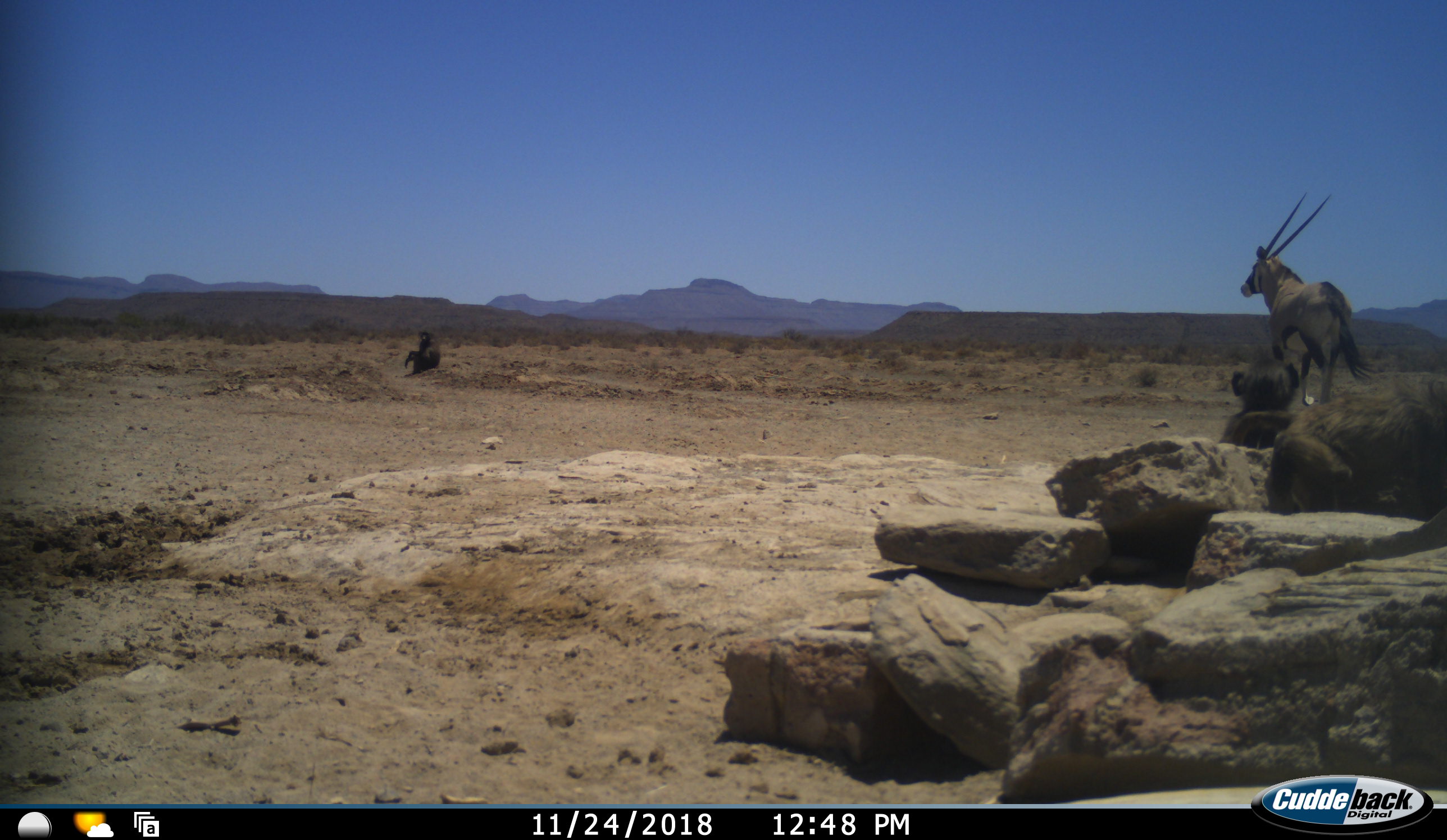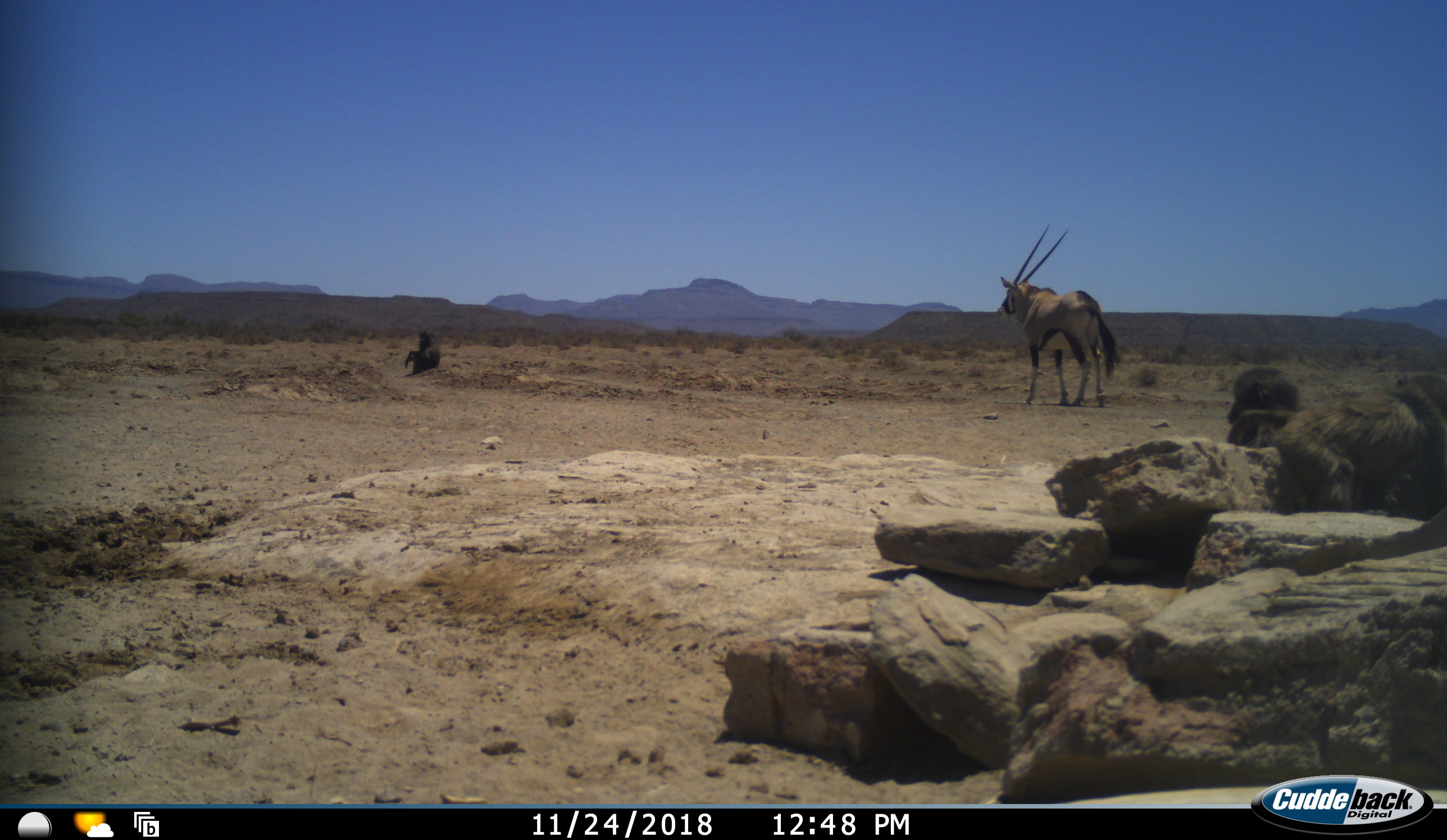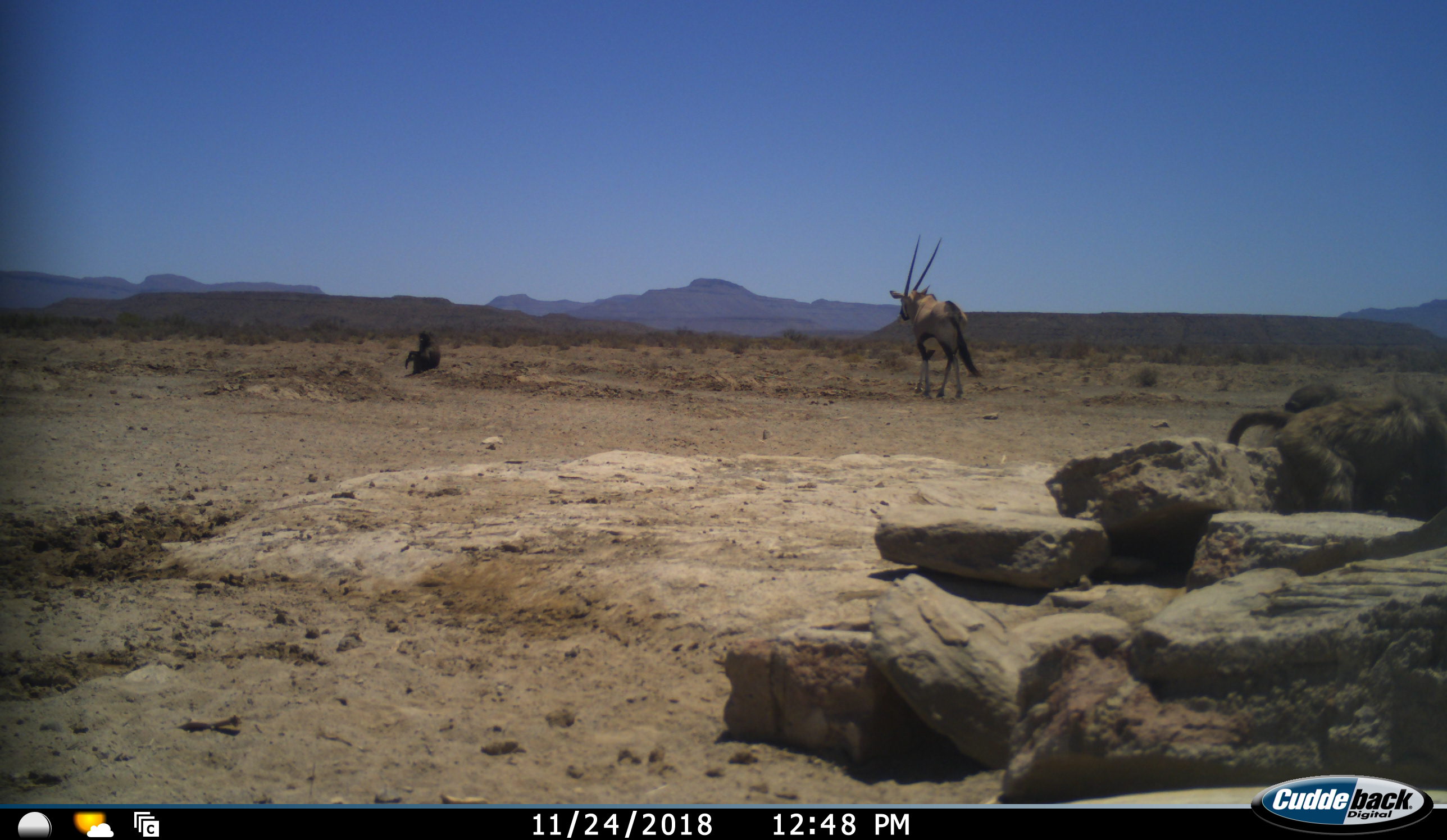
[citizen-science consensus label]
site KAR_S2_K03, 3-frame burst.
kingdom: Animalia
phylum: Chordata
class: Mammalia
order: Primates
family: Cercopithecidae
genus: Papio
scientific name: Papio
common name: baboon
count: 3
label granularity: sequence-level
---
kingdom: Animalia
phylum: Chordata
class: Mammalia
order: Artiodactyla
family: Bovidae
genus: Oryx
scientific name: Oryx gazella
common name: gemsbok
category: oryx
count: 1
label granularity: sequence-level